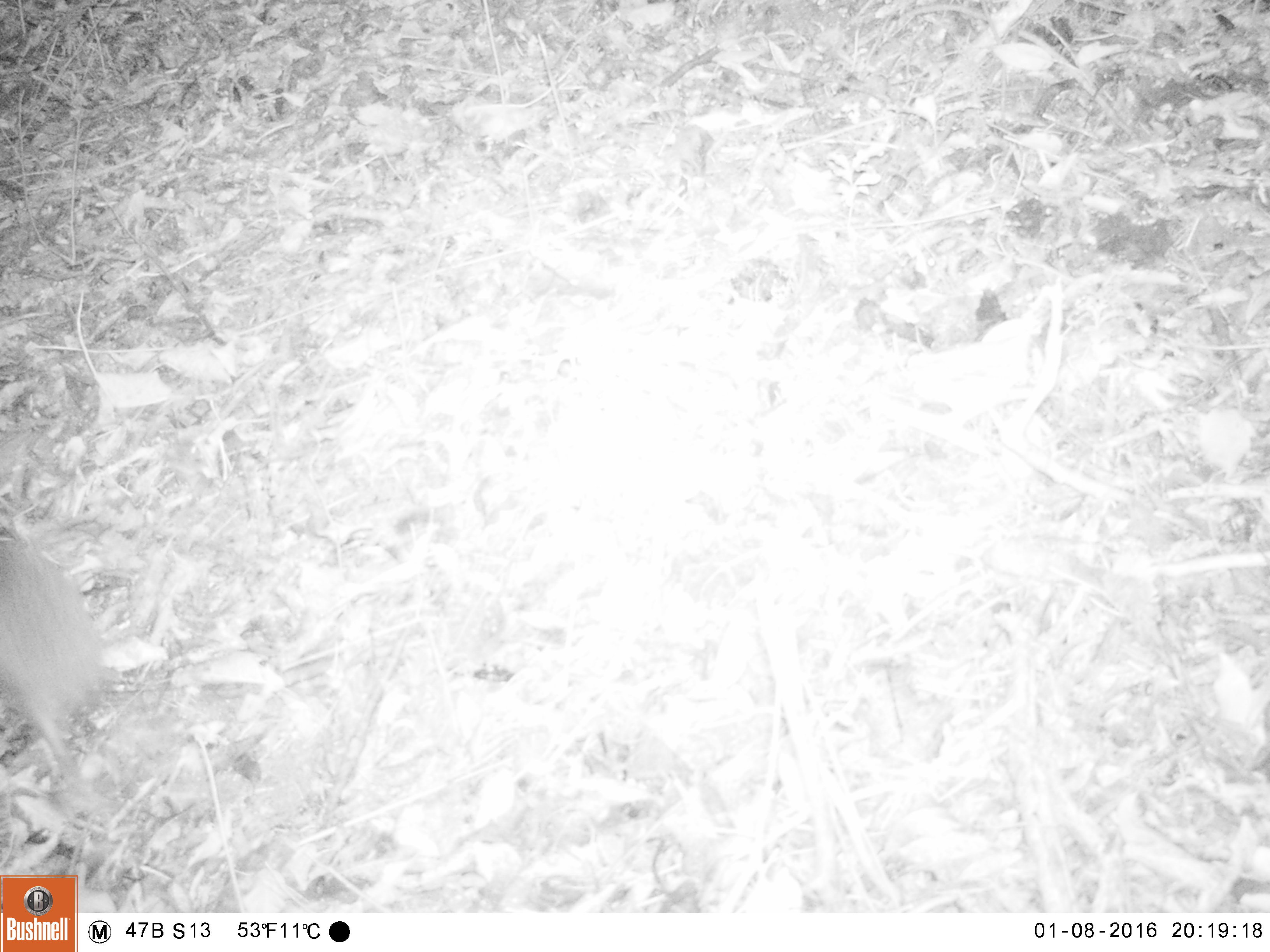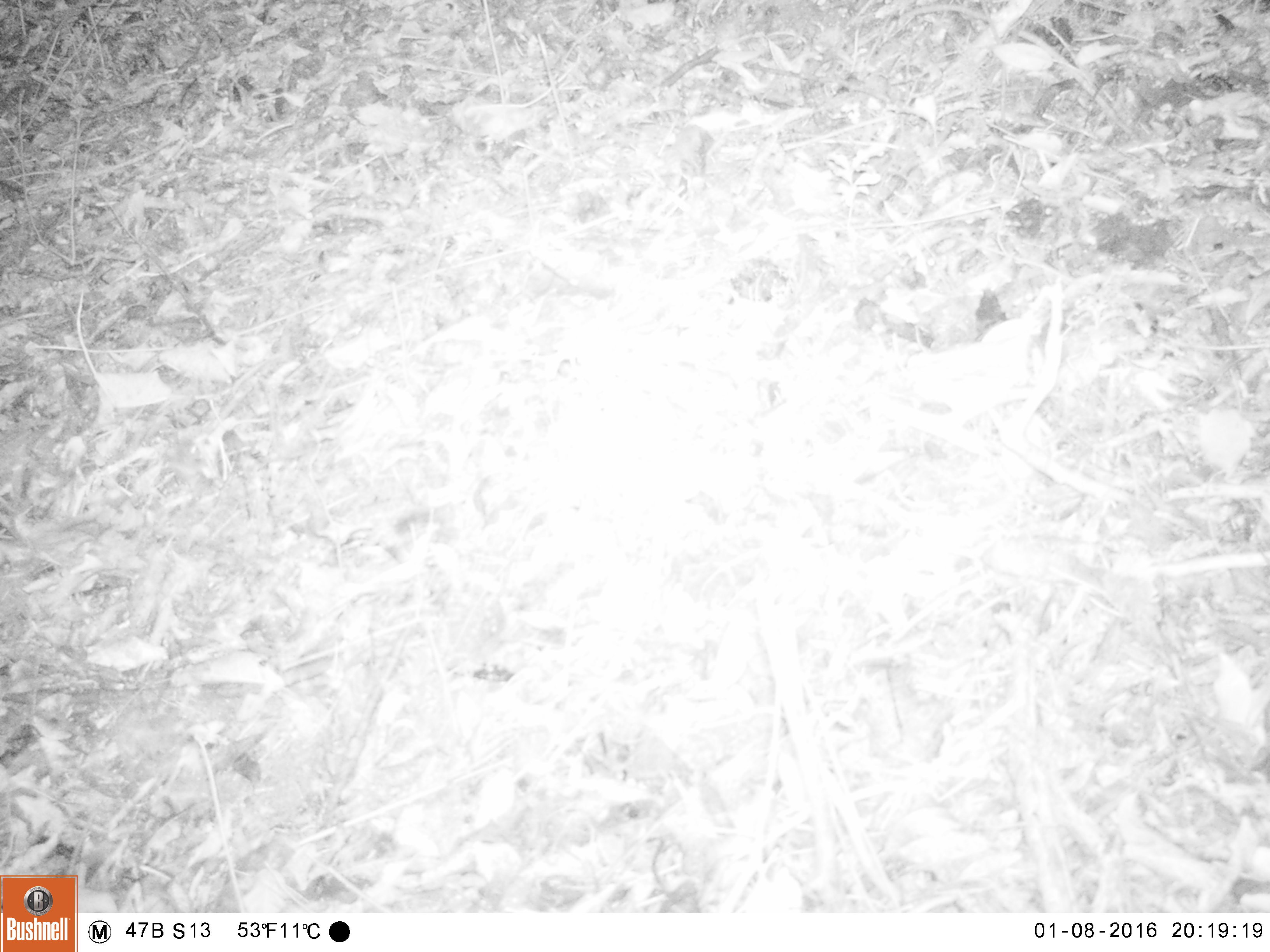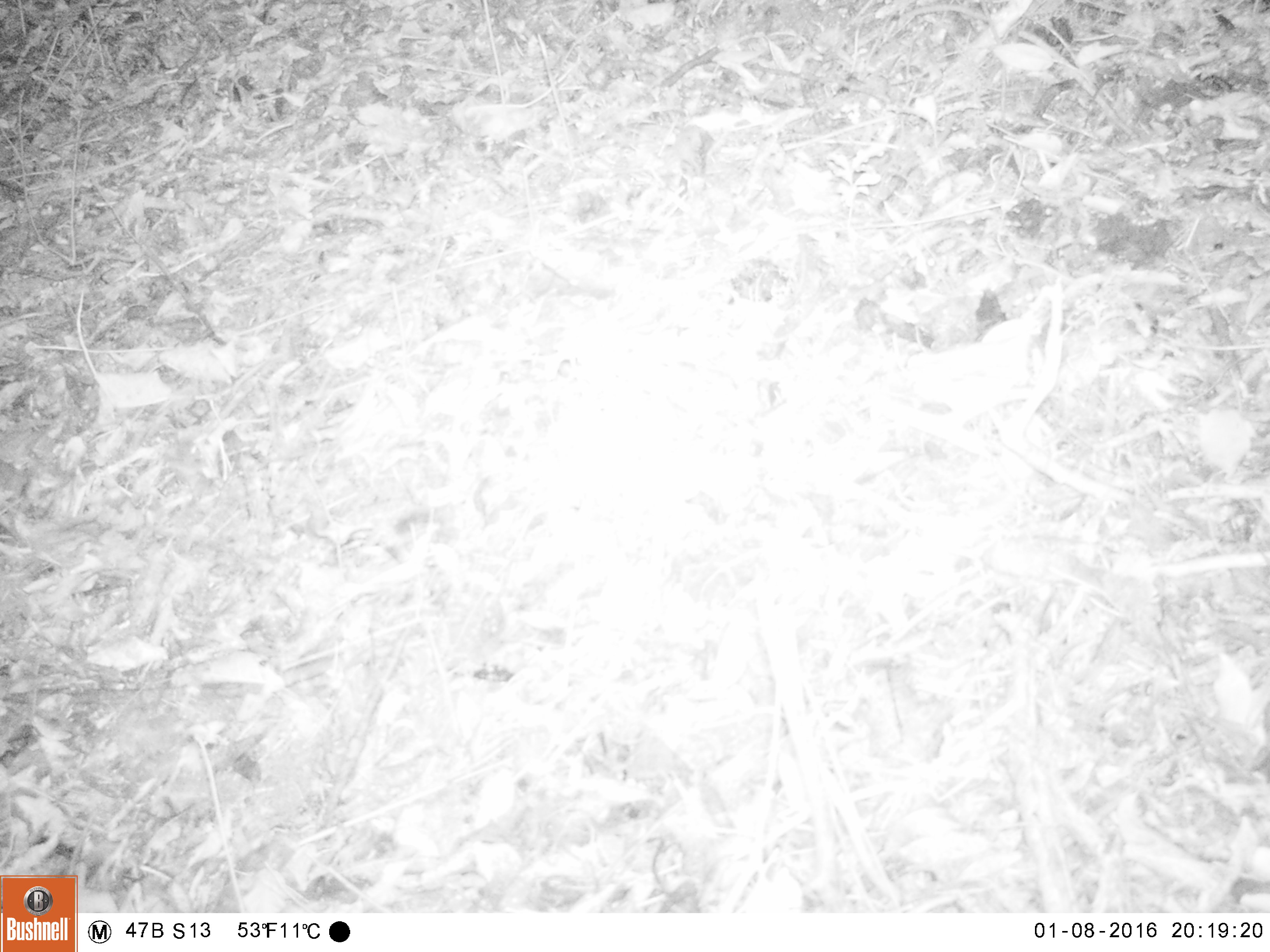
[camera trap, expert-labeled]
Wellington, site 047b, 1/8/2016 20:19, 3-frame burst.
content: unidentified animal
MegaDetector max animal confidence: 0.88